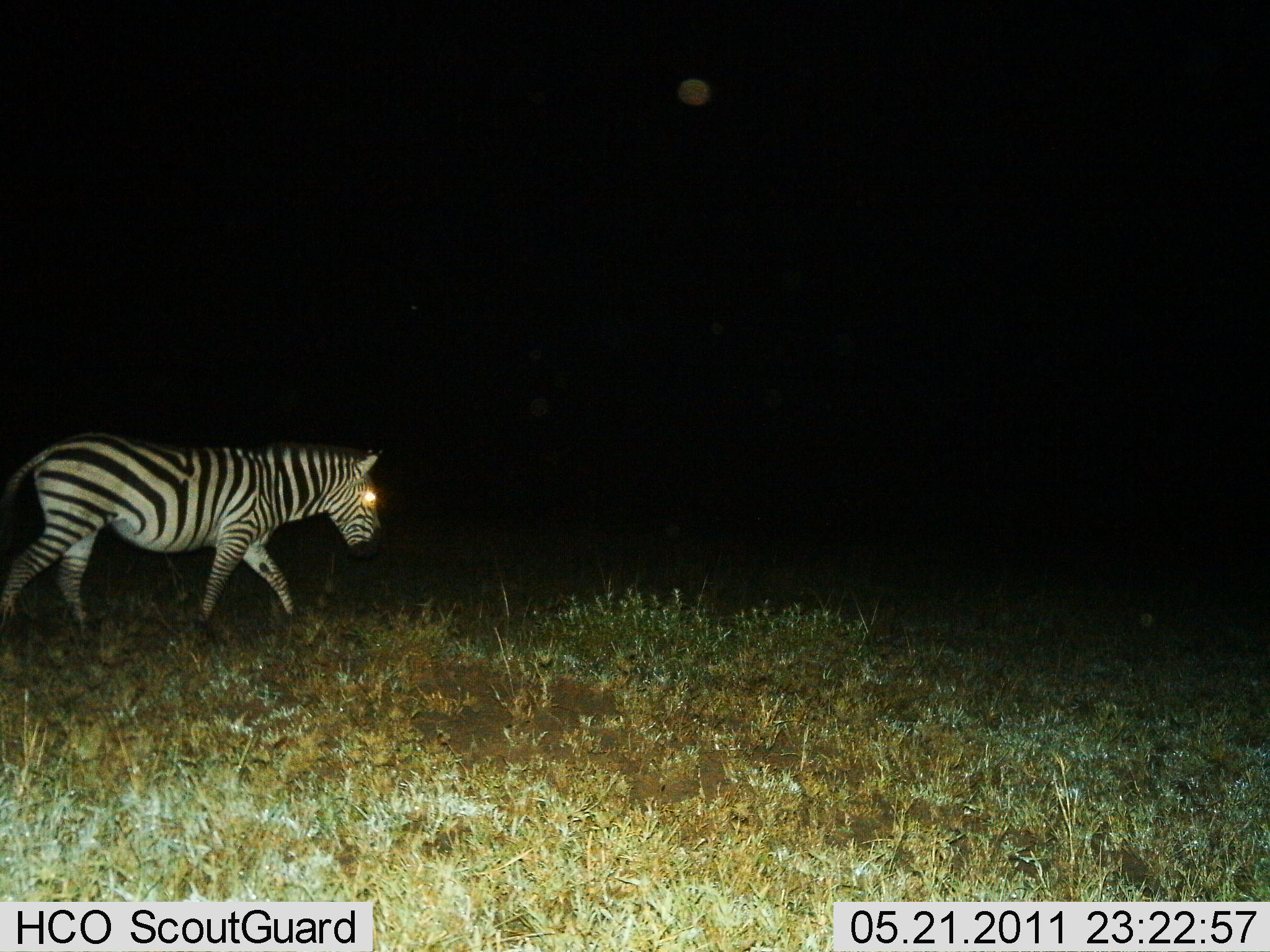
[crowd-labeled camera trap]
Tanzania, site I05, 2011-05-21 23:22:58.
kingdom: Animalia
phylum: Chordata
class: Mammalia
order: Perissodactyla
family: Equidae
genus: Equus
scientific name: Equus quagga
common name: plains zebra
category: zebra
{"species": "zebra (plains zebra) (Equus quagga)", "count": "1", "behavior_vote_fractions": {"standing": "8%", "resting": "0%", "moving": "92%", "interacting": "0%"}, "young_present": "0%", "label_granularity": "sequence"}